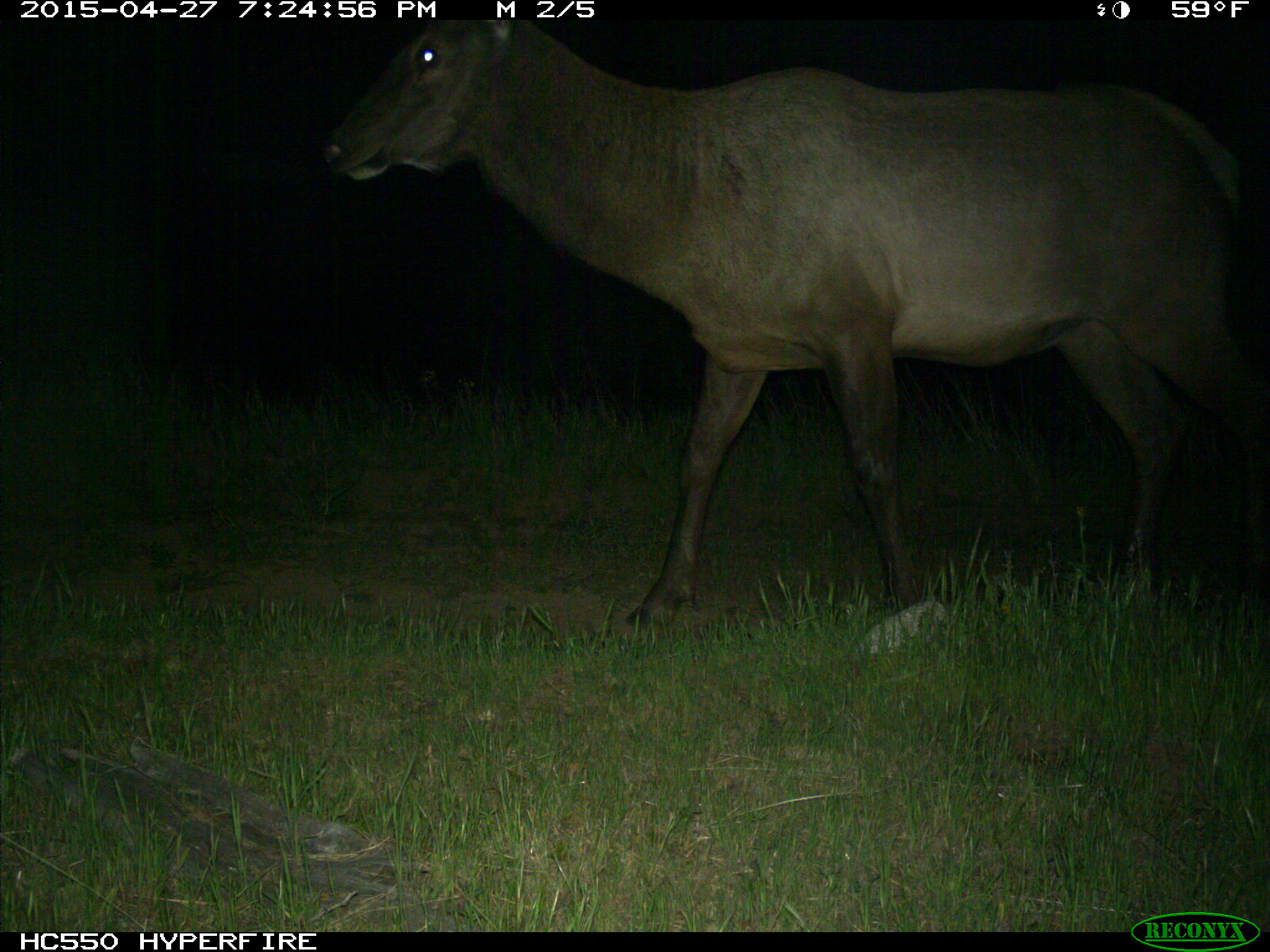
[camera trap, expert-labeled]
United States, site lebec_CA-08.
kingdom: Animalia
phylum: Chordata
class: Mammalia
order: Artiodactyla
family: Cervidae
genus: Cervus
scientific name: Cervus canadensis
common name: elk